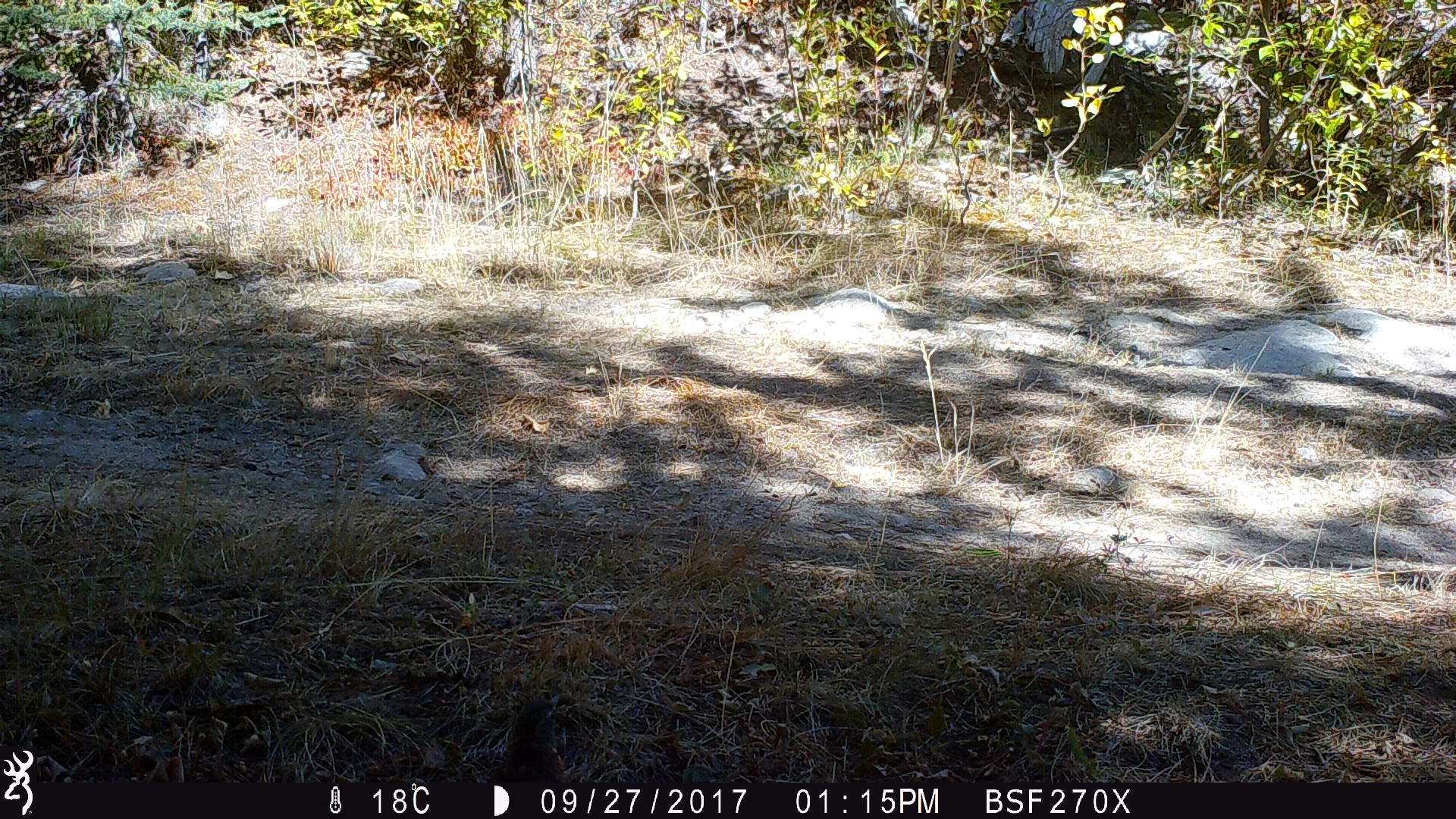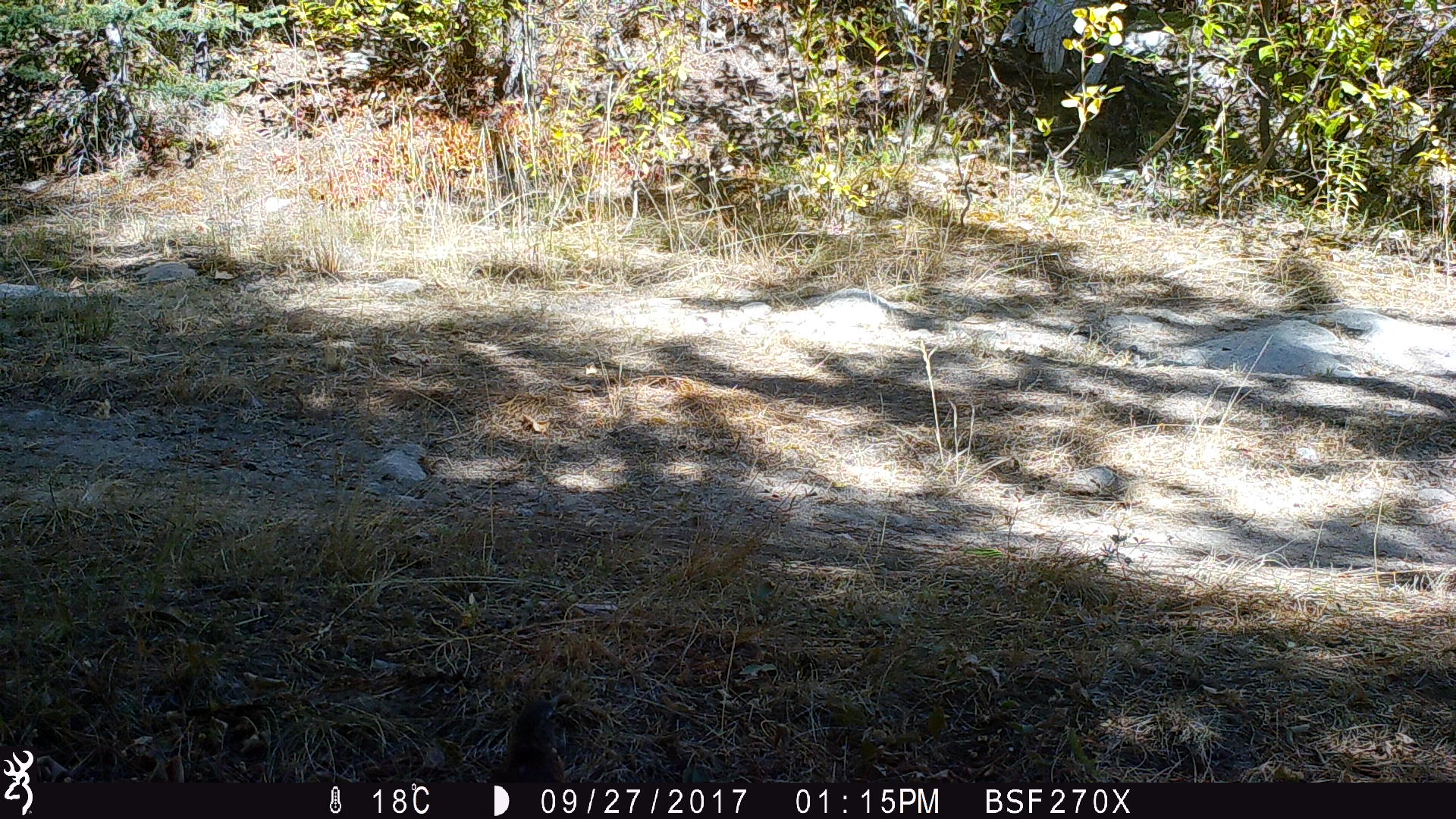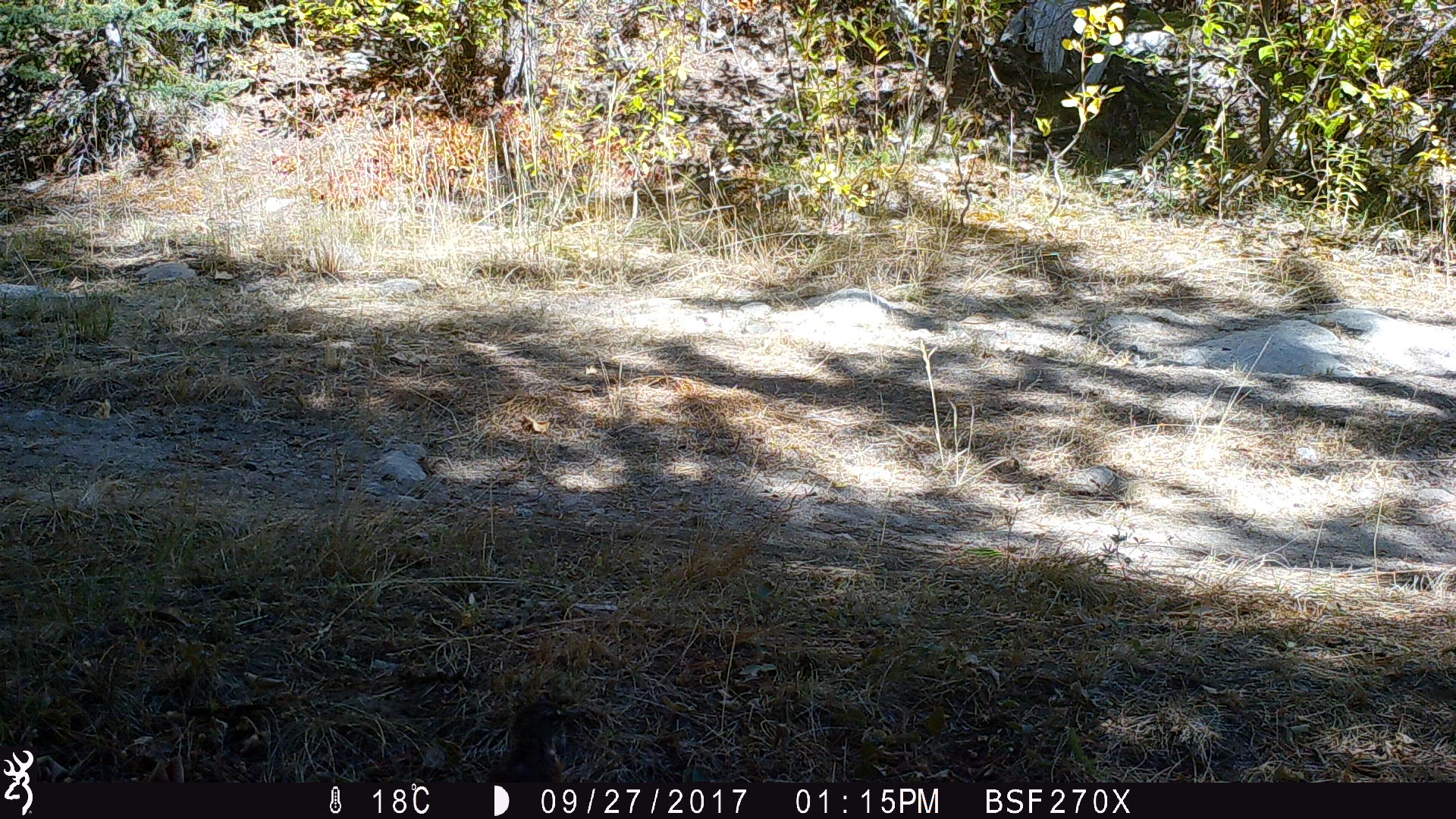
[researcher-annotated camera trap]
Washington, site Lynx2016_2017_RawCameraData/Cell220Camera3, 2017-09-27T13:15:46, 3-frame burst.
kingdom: Animalia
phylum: Chordata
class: Aves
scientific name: Aves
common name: birds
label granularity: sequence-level